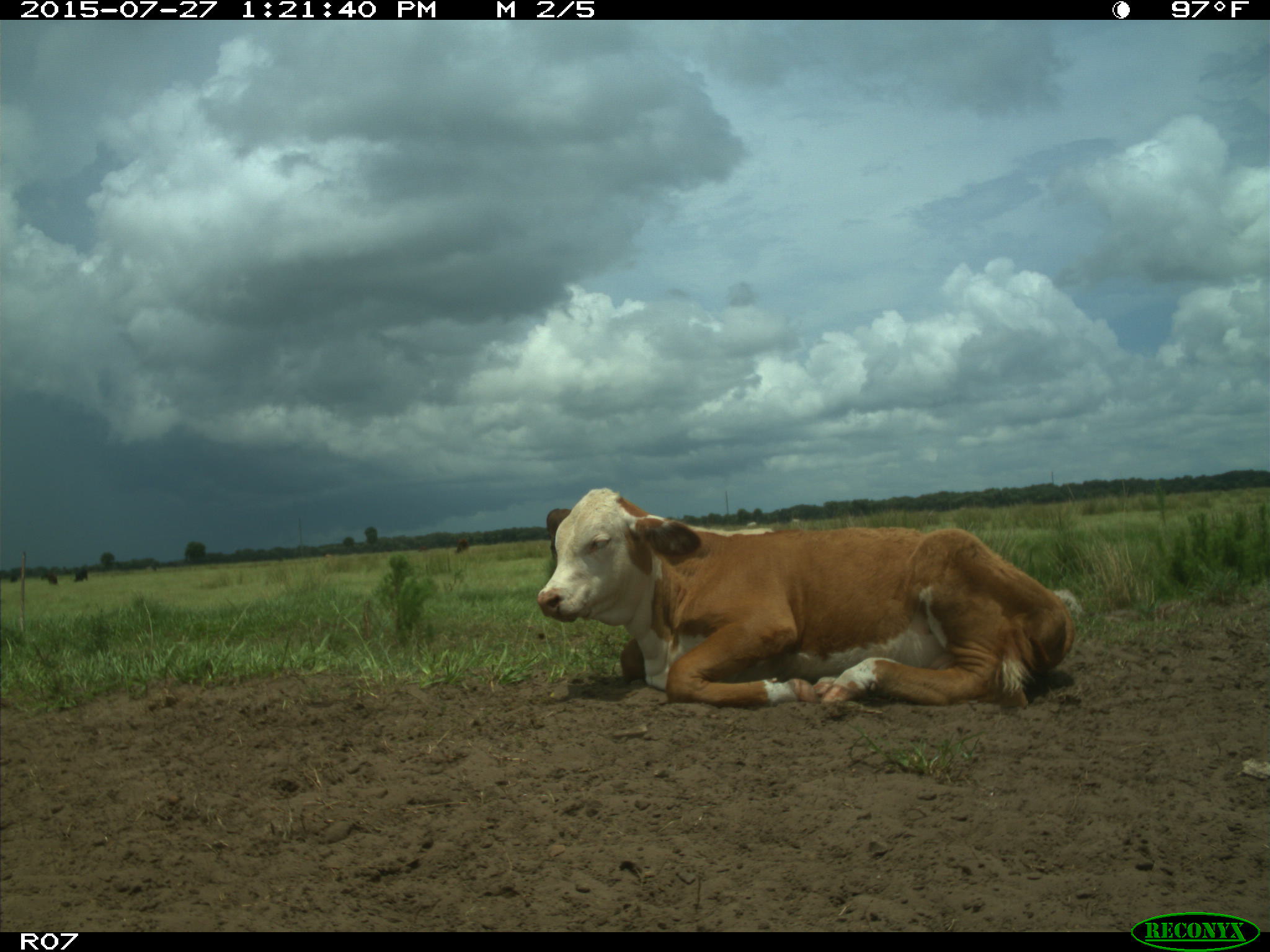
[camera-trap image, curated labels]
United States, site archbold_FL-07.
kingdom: Animalia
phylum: Chordata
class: Mammalia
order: Artiodactyla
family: Bovidae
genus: Bos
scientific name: Bos taurus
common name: domestic cow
Bos taurus (domestic cow).